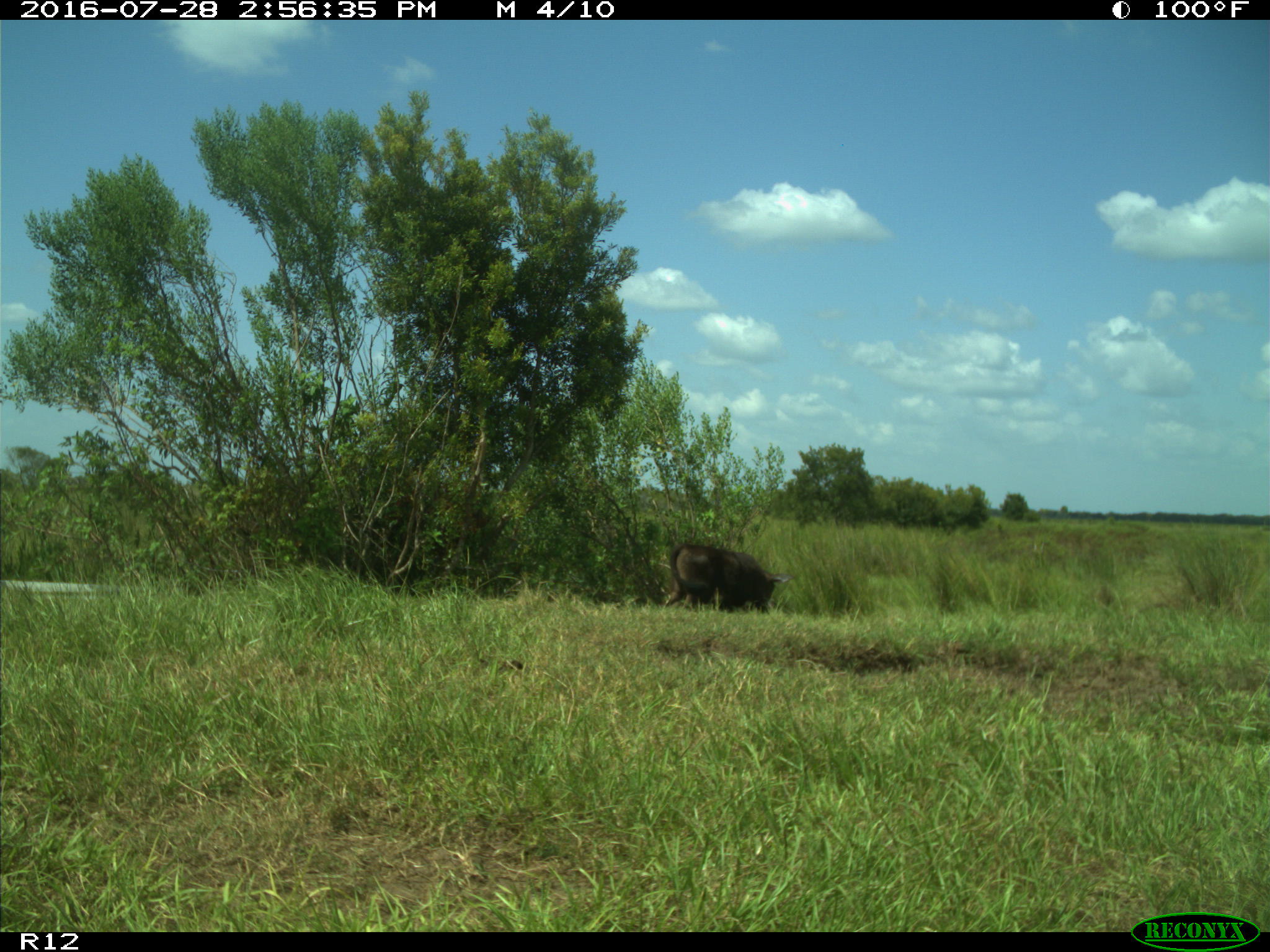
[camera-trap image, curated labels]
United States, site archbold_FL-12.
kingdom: Animalia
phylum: Chordata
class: Mammalia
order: Artiodactyla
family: Bovidae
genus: Bos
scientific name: Bos taurus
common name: domestic cow